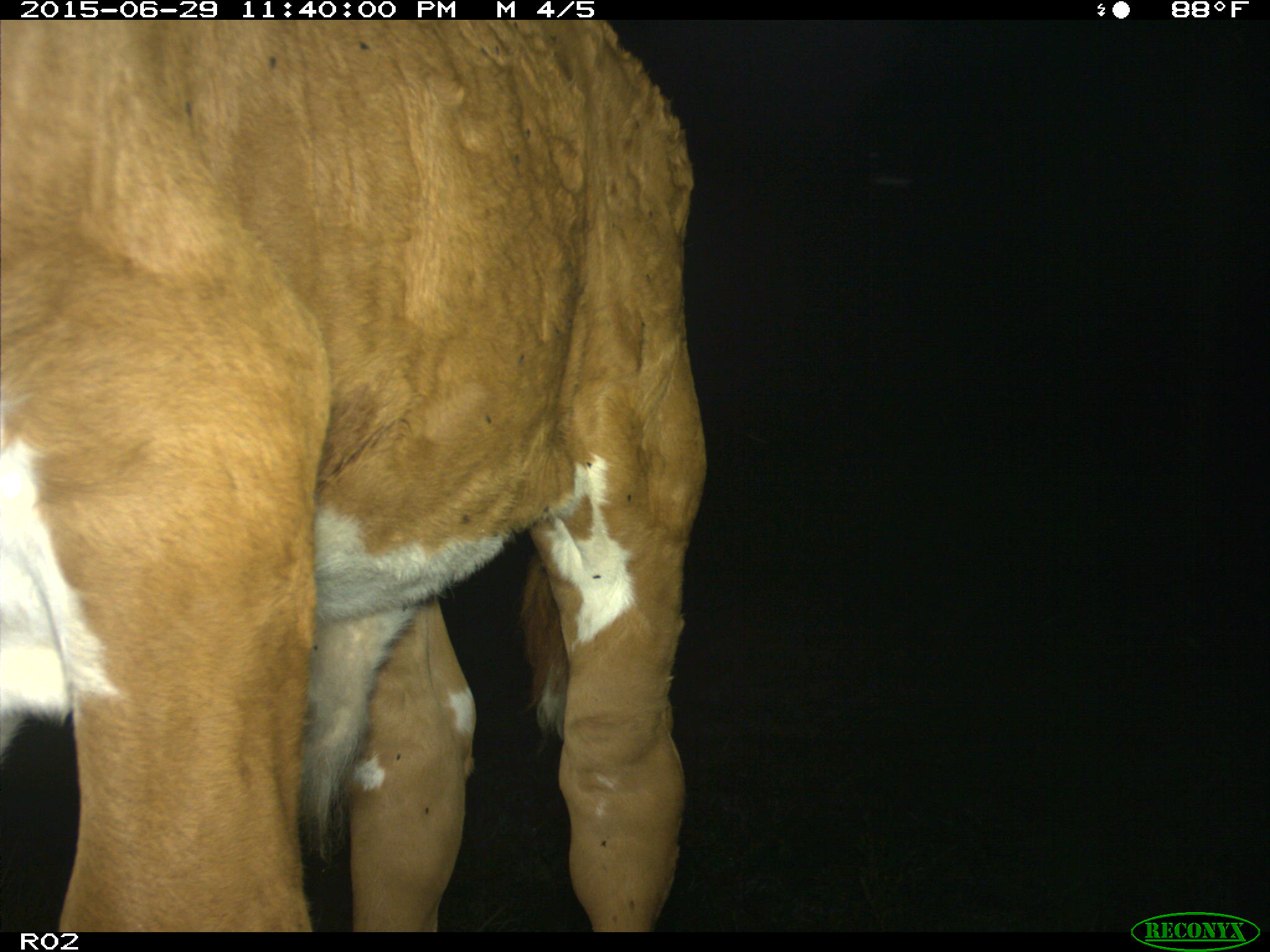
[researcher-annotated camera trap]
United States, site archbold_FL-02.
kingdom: Animalia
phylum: Chordata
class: Mammalia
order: Artiodactyla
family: Bovidae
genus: Bos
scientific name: Bos taurus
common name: domestic cow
Bos taurus (domestic cow).